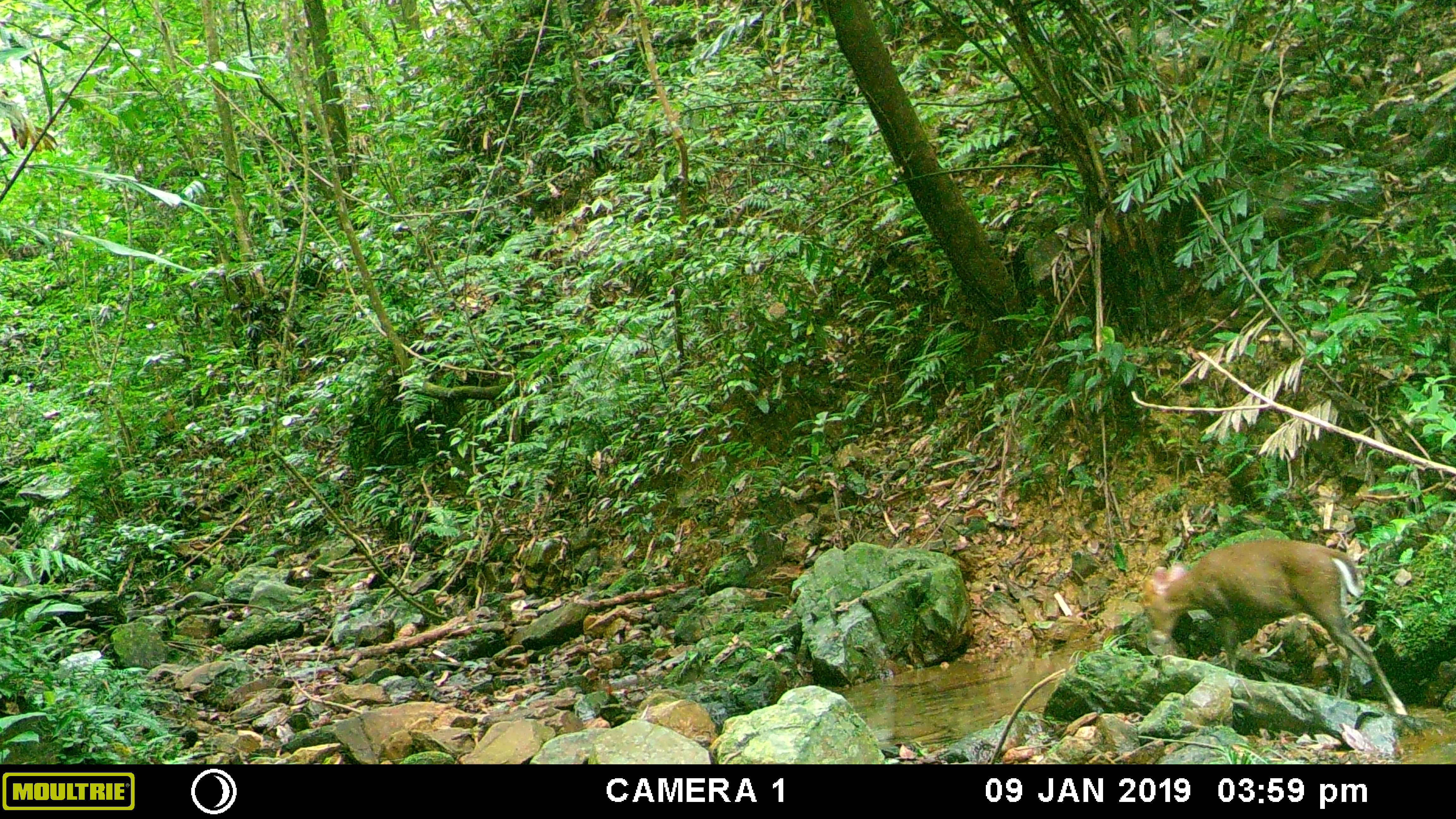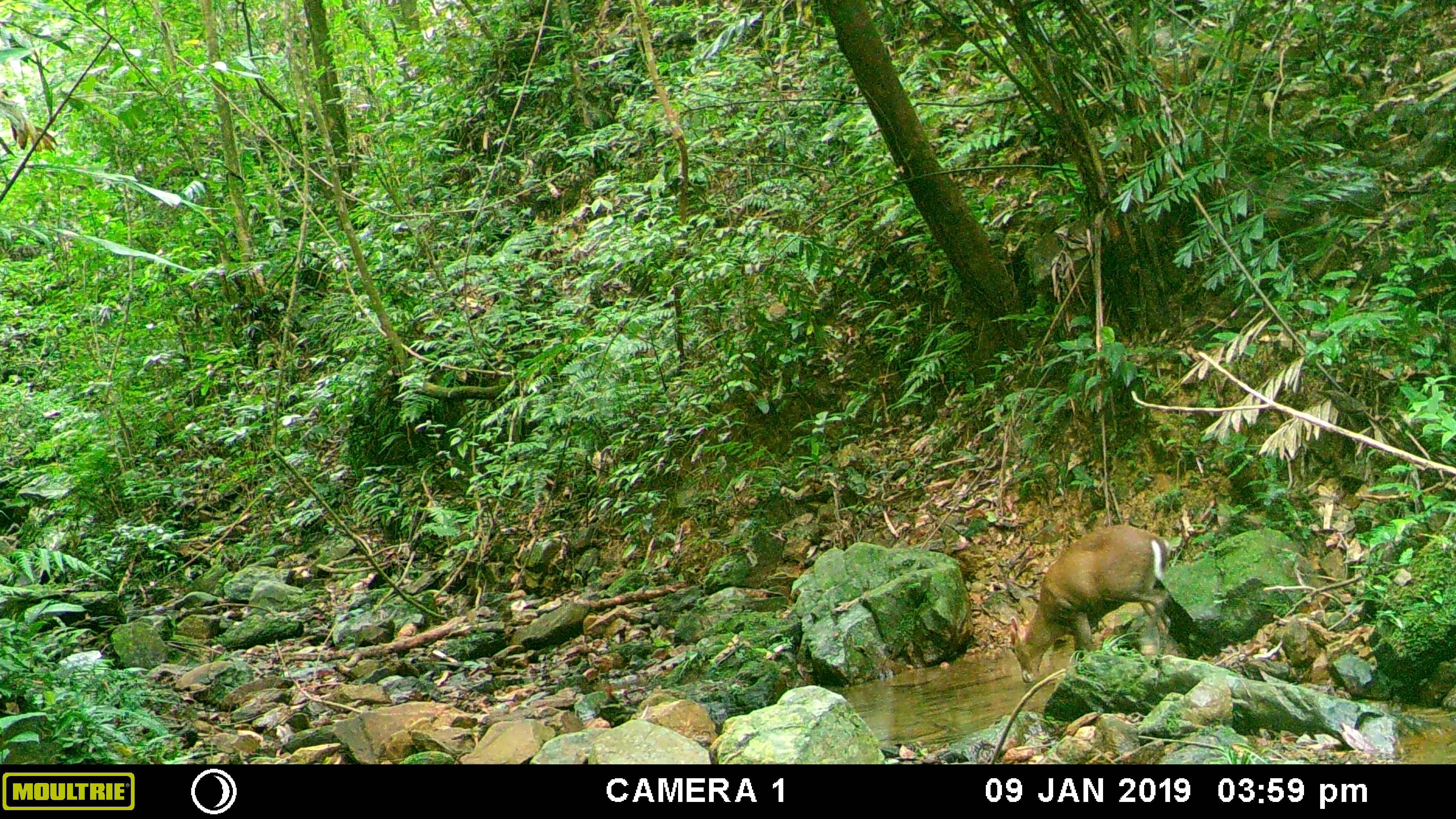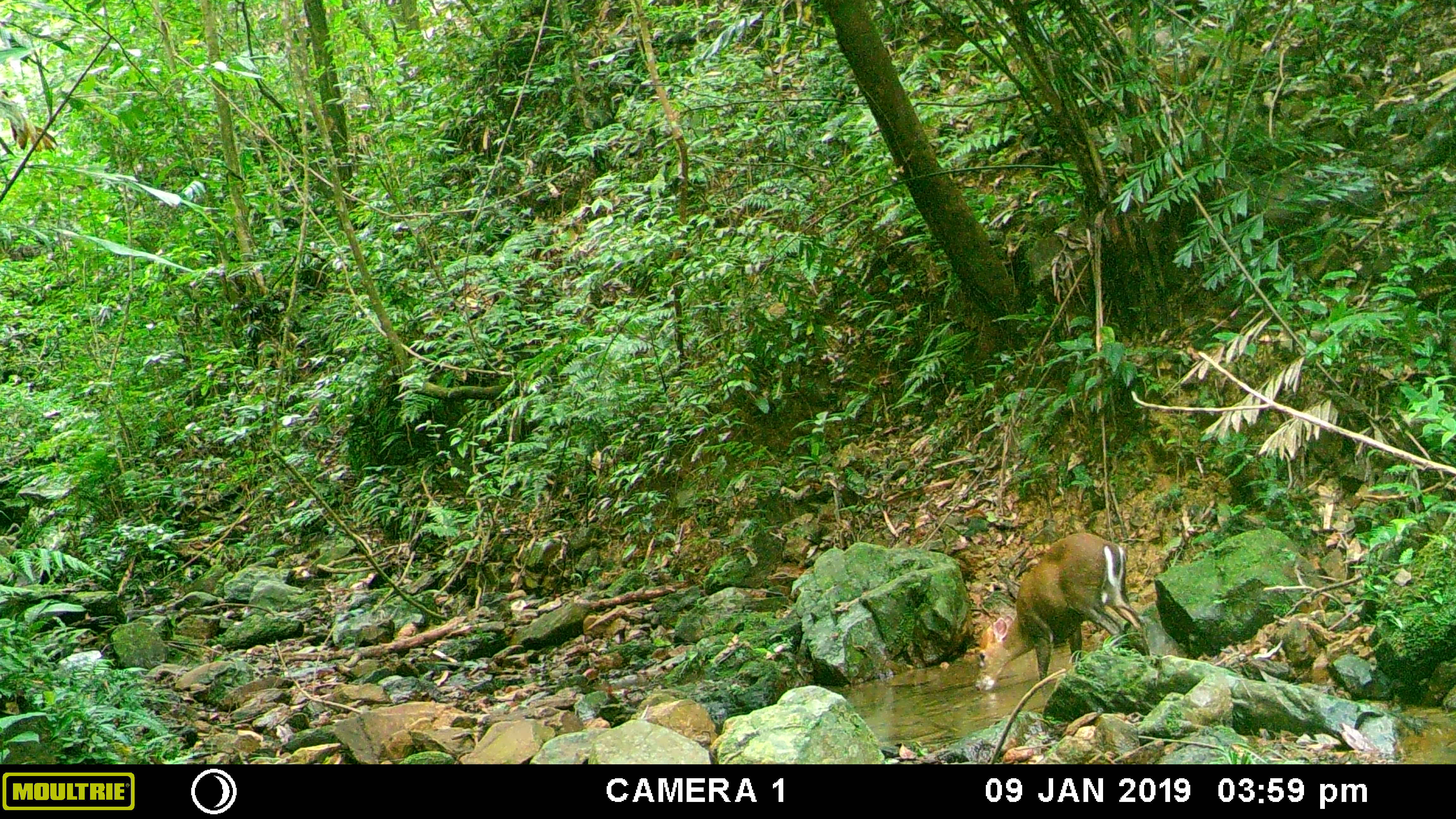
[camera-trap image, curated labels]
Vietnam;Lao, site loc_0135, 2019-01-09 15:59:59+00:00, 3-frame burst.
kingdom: Animalia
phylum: Chordata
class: Mammalia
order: Artiodactyla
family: Cervidae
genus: Muntiacus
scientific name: Muntiacus rooseveltorum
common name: roosevelt's muntjac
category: roosevelts muntjac group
Roosevelts muntjac group (roosevelt's muntjac) (Muntiacus rooseveltorum). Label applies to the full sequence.